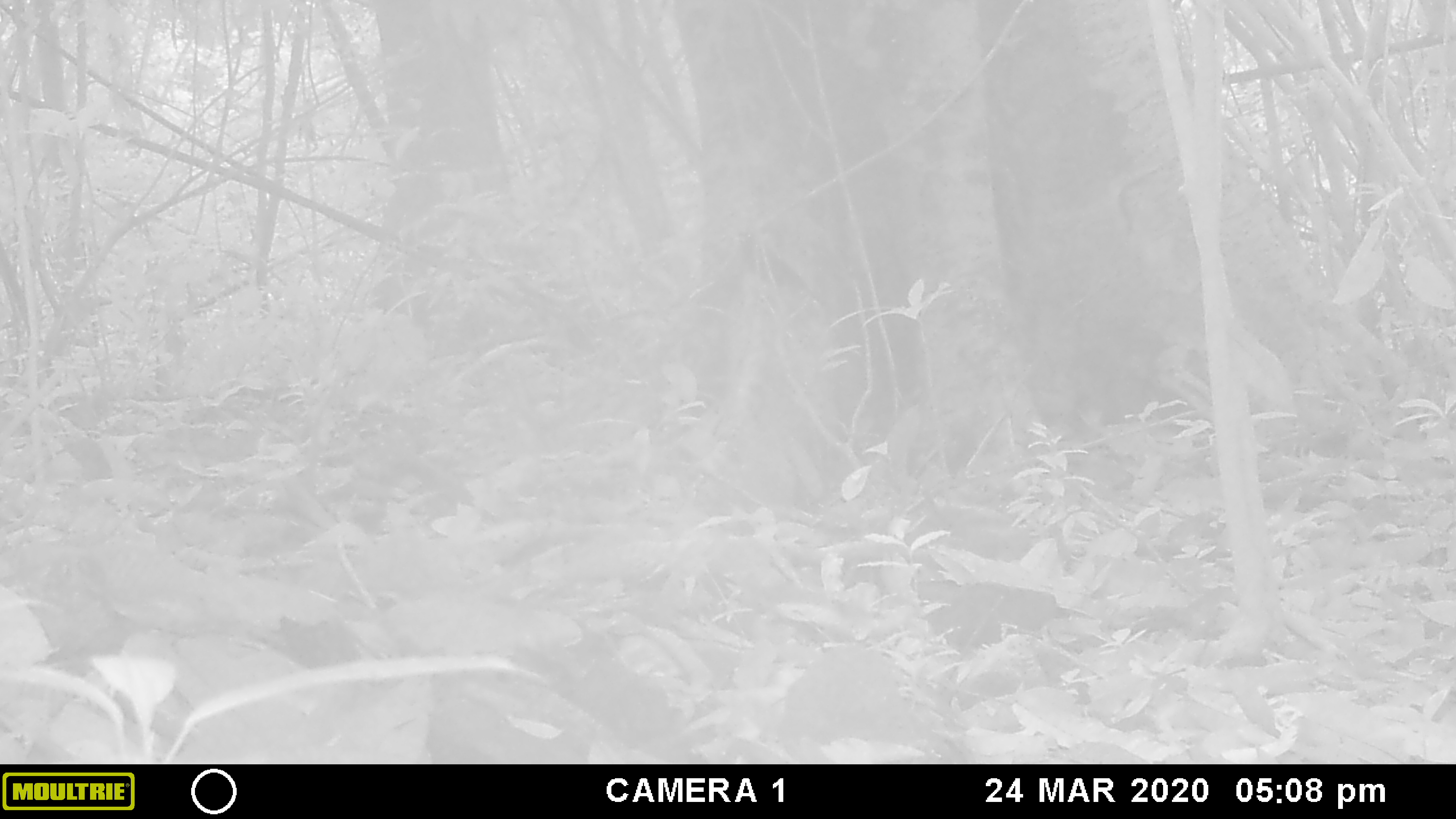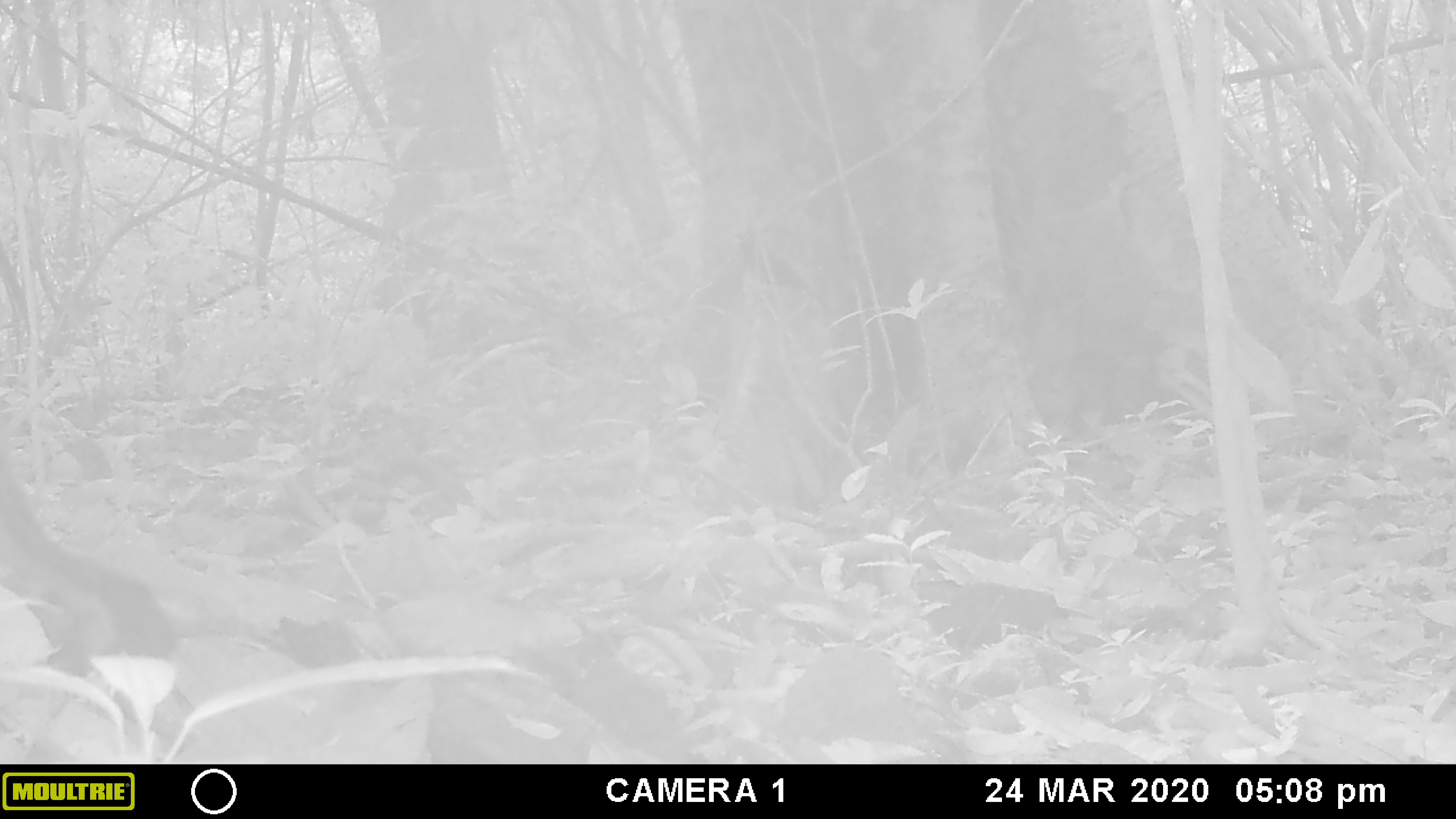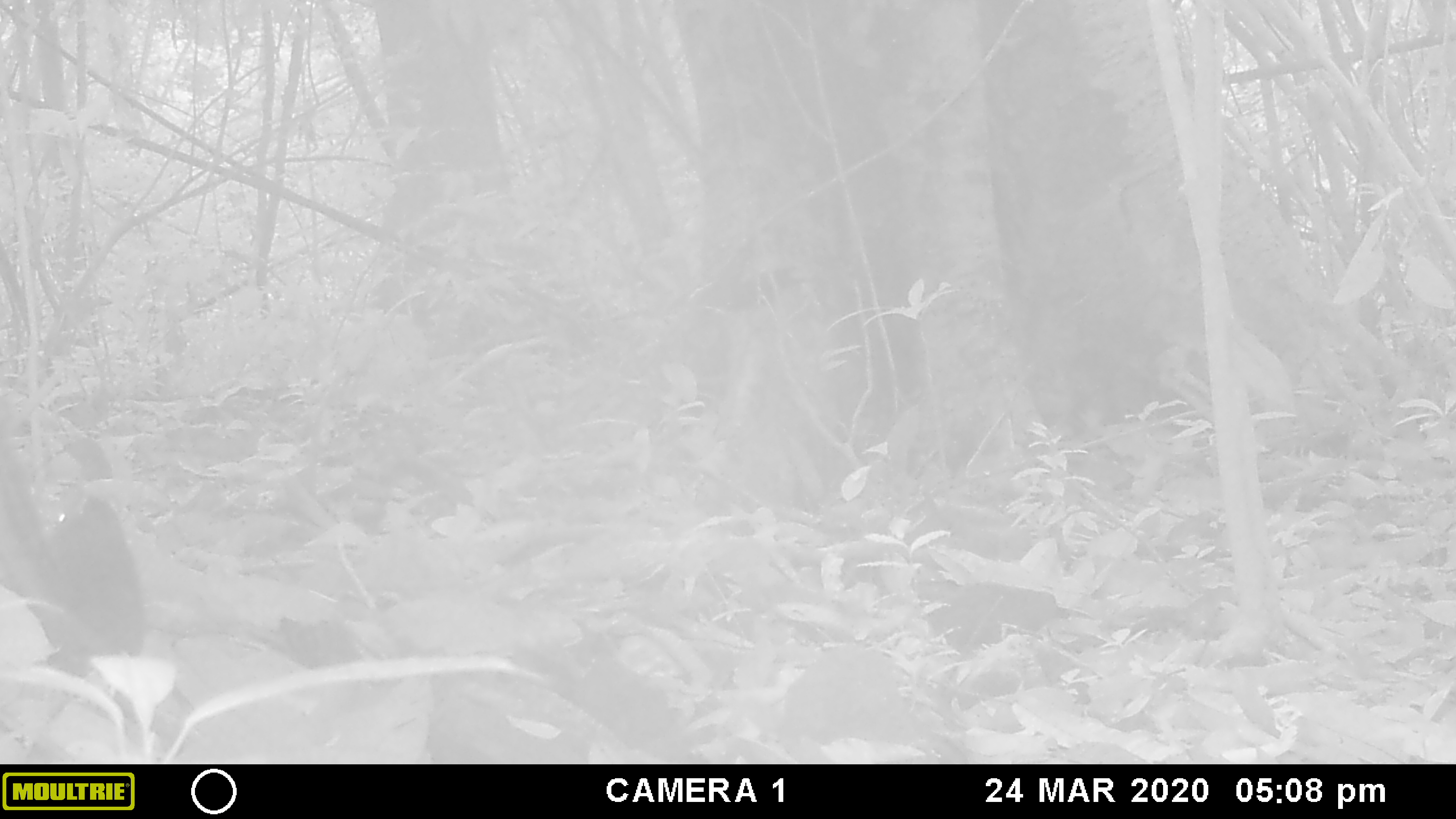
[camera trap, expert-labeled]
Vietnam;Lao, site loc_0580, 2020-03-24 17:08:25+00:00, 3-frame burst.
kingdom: Animalia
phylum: Chordata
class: Mammalia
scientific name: Mammalia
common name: mammal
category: unidentified small mammal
Unidentified small mammal (mammal) (Mammalia). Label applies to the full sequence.